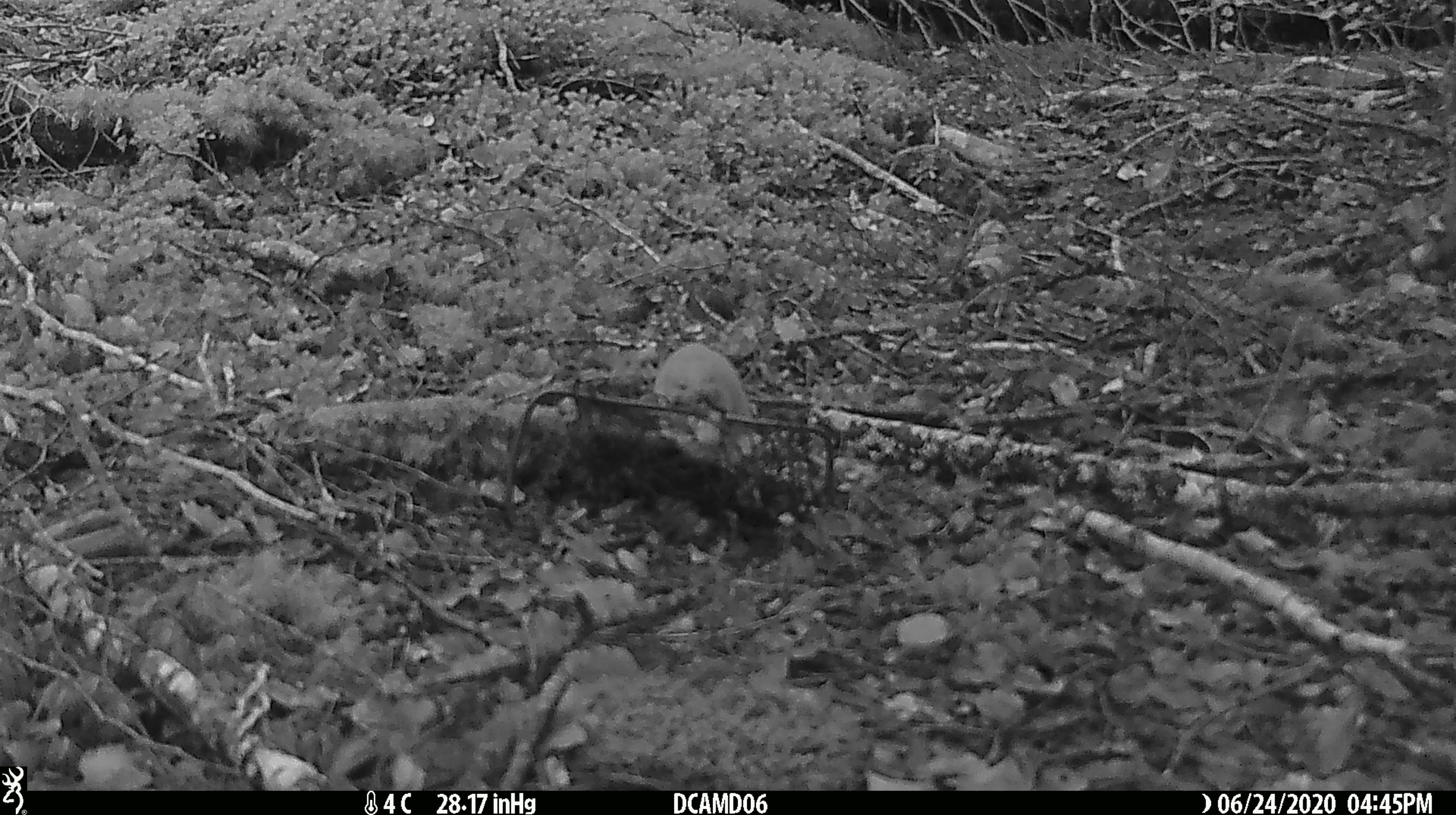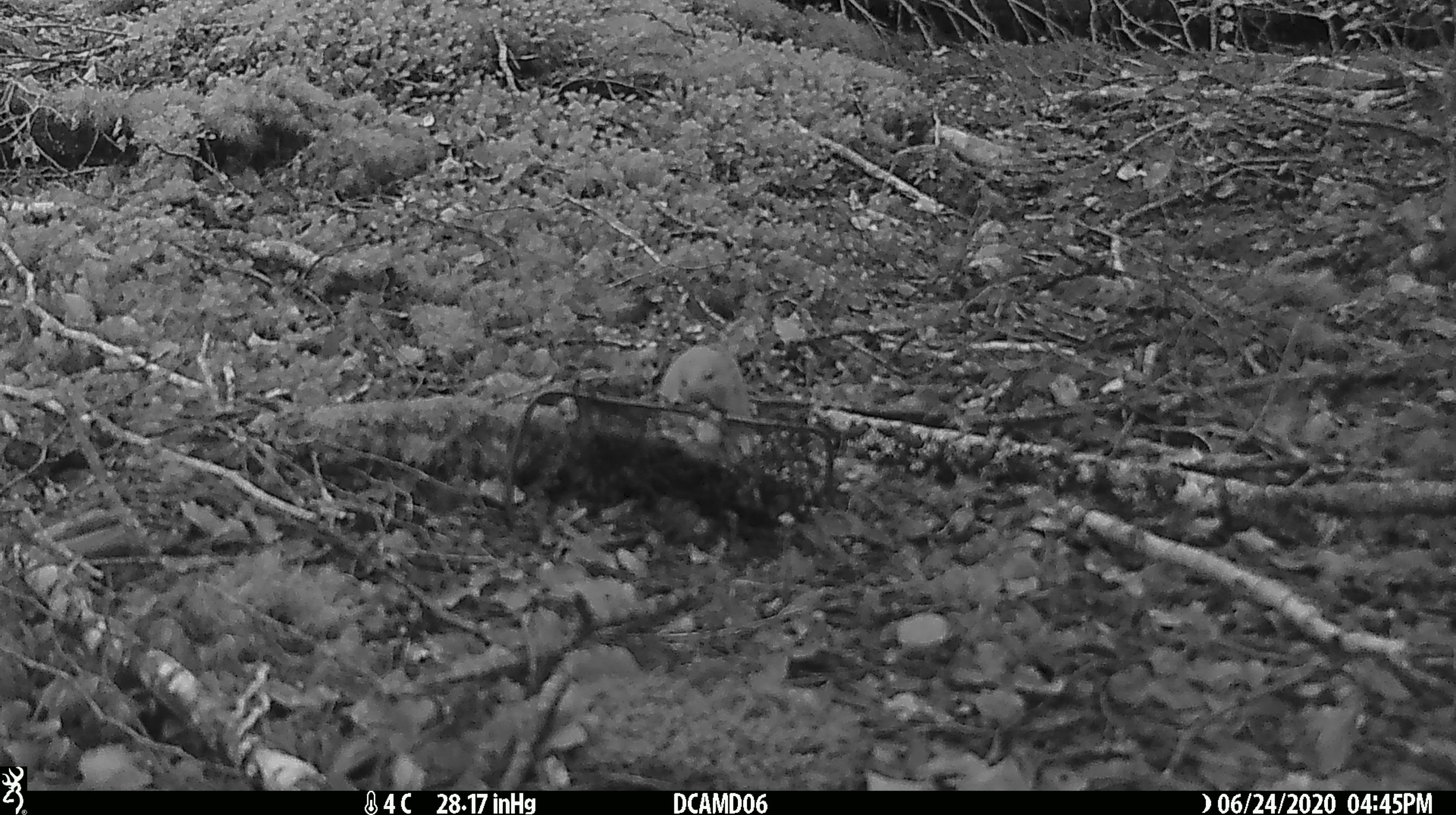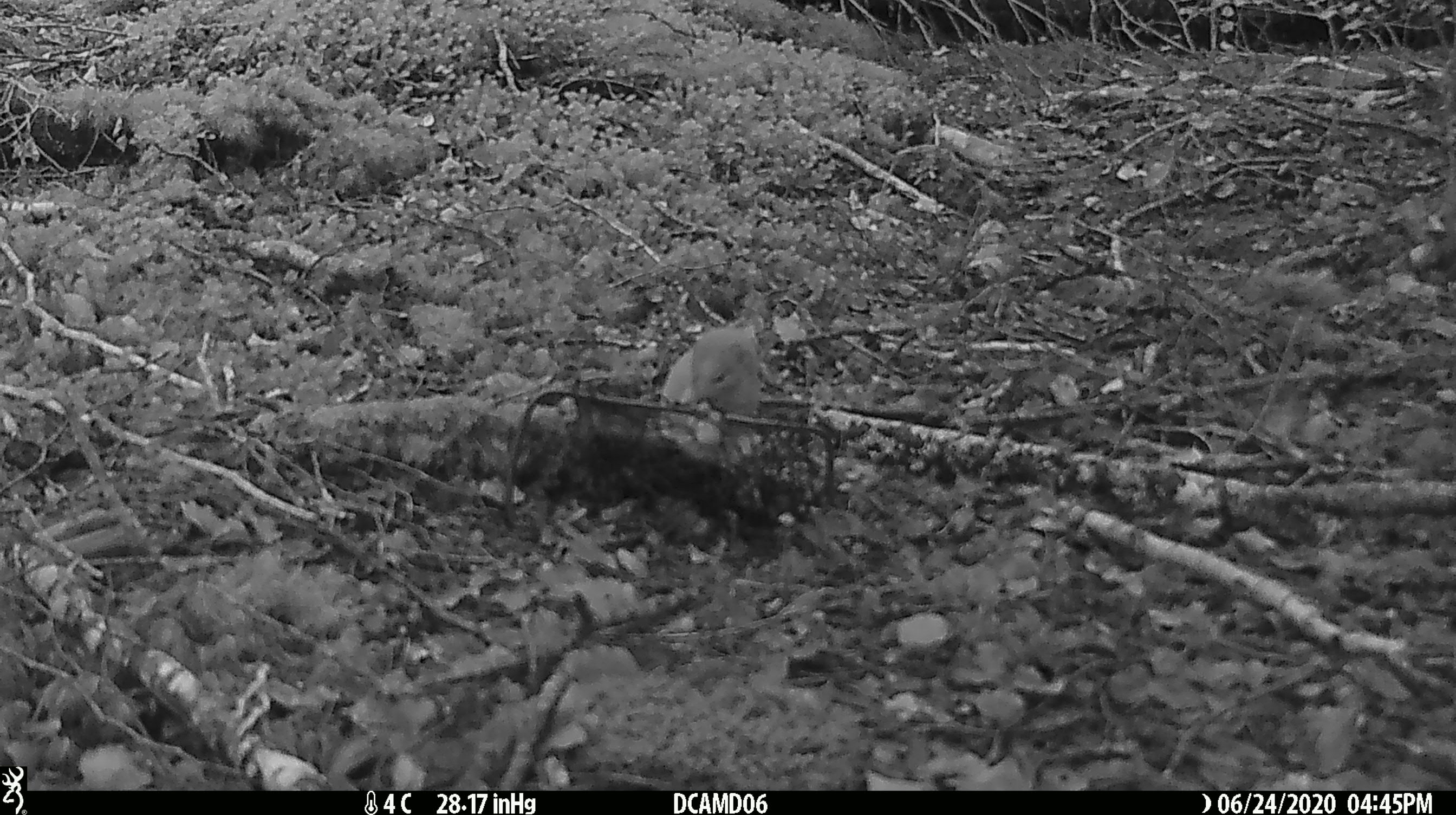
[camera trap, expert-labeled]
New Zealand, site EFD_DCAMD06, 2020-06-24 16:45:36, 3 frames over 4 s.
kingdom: Animalia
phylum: Chordata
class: Mammalia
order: Carnivora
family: Mustelidae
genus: Mustela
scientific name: Mustela nivalis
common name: least weasel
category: weasel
Weasel (least weasel) (Mustela nivalis).